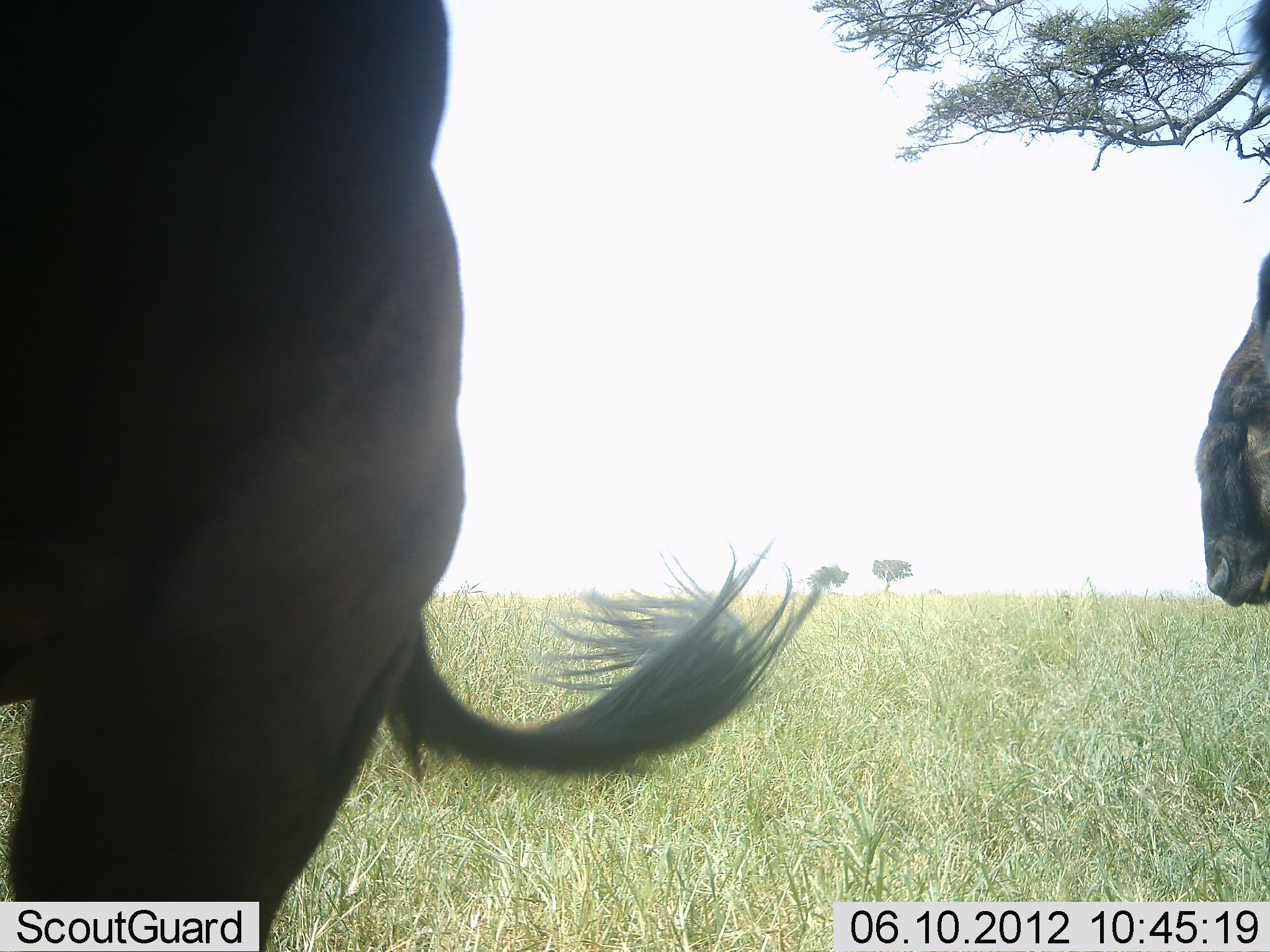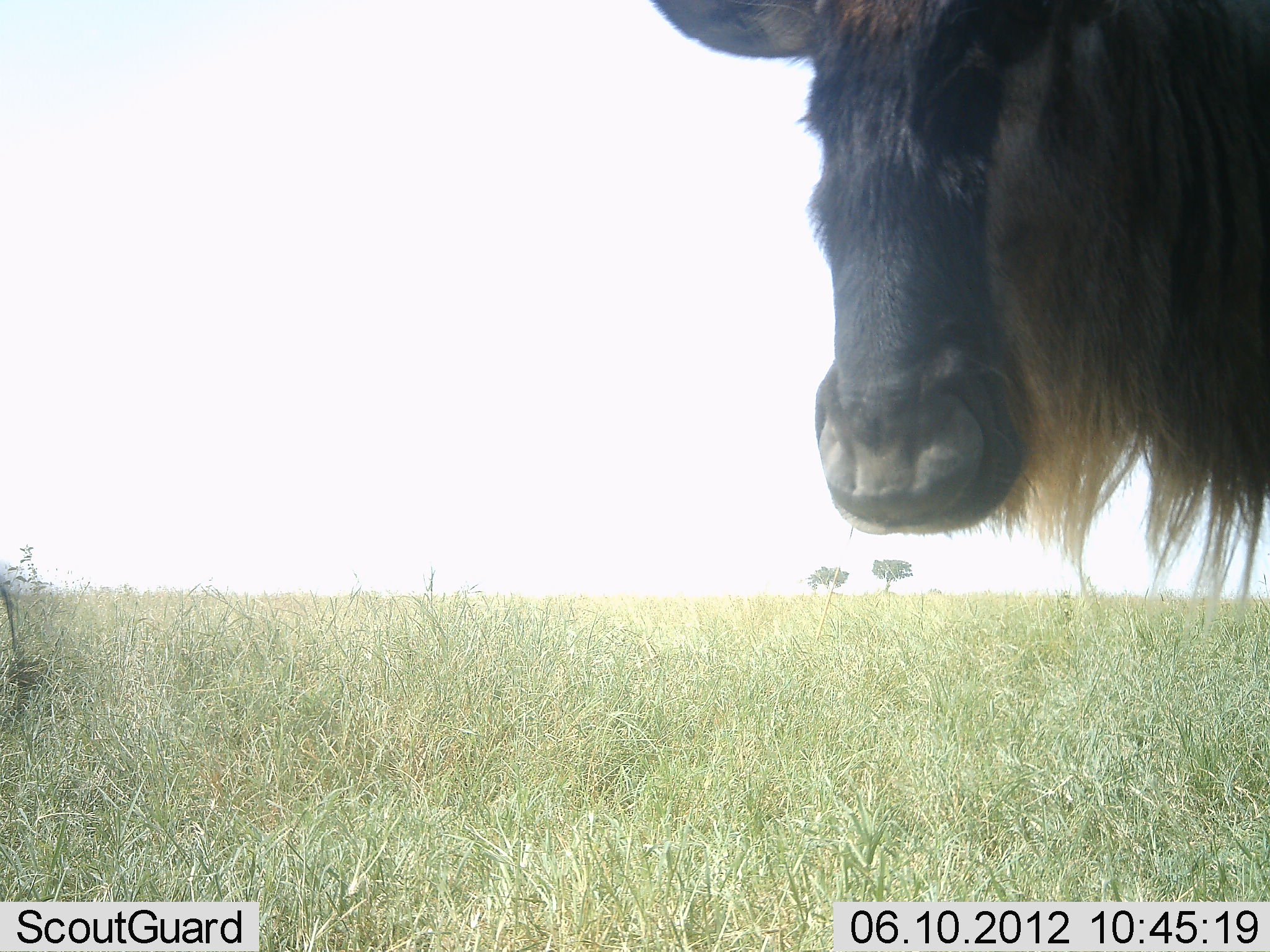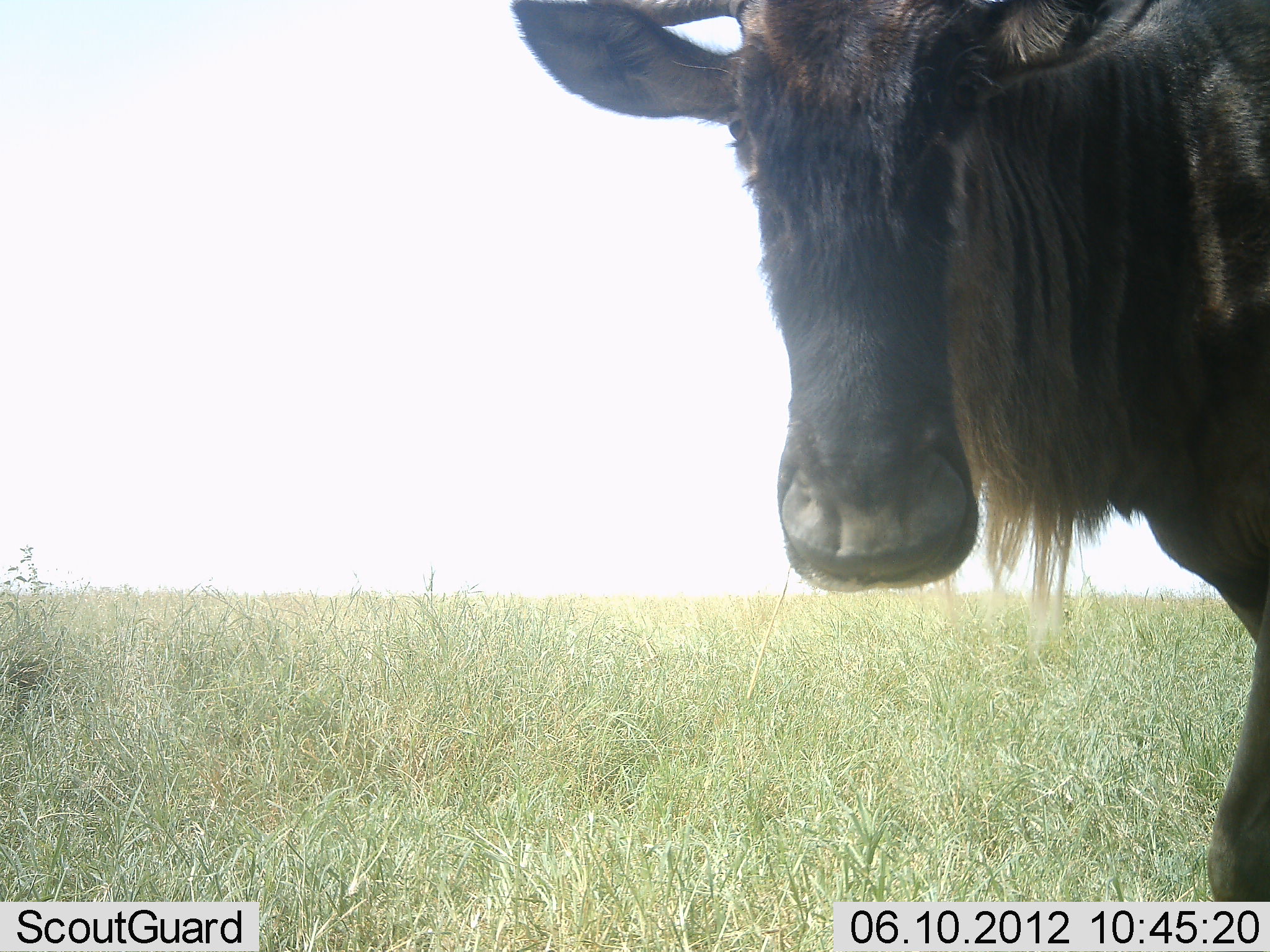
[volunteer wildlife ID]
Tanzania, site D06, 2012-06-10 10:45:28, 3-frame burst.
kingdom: Animalia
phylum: Chordata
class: Mammalia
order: Artiodactyla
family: Bovidae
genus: Connochaetes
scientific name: Connochaetes taurinus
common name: blue wildebeest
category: wildebeest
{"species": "wildebeest (blue wildebeest) (Connochaetes taurinus)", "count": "2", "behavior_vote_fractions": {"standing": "10%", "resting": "0%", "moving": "90%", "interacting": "0%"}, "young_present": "0%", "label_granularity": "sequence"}